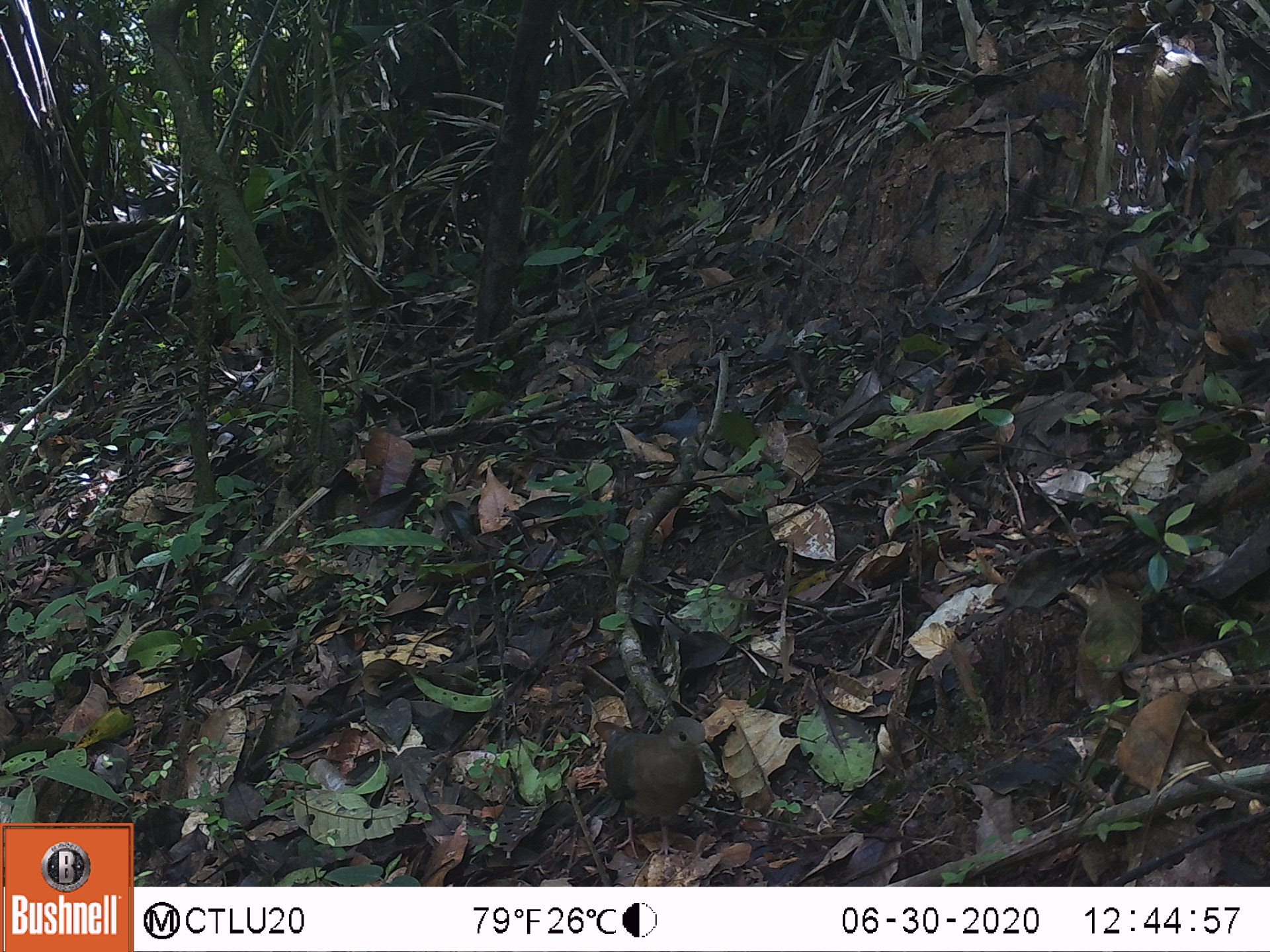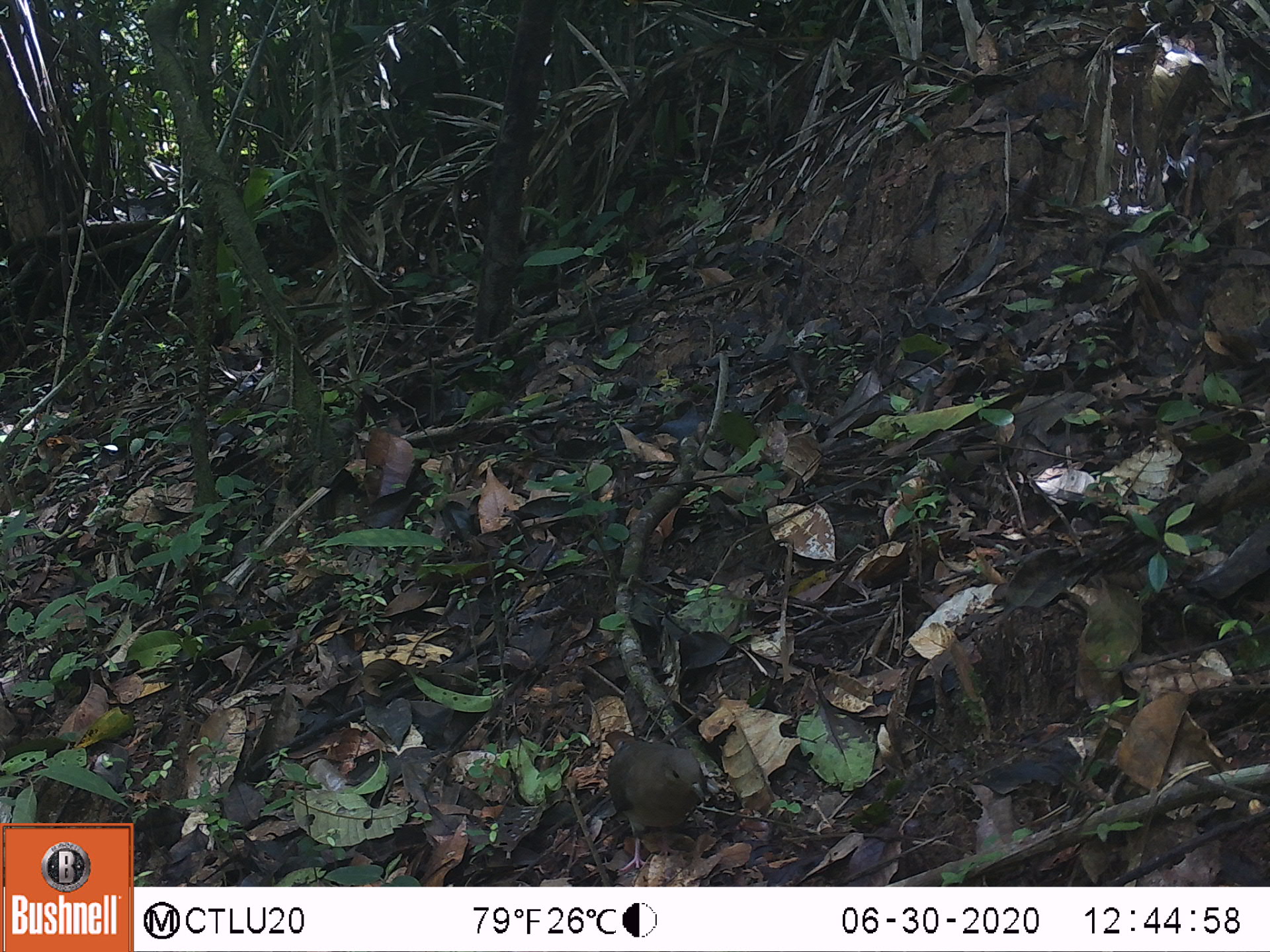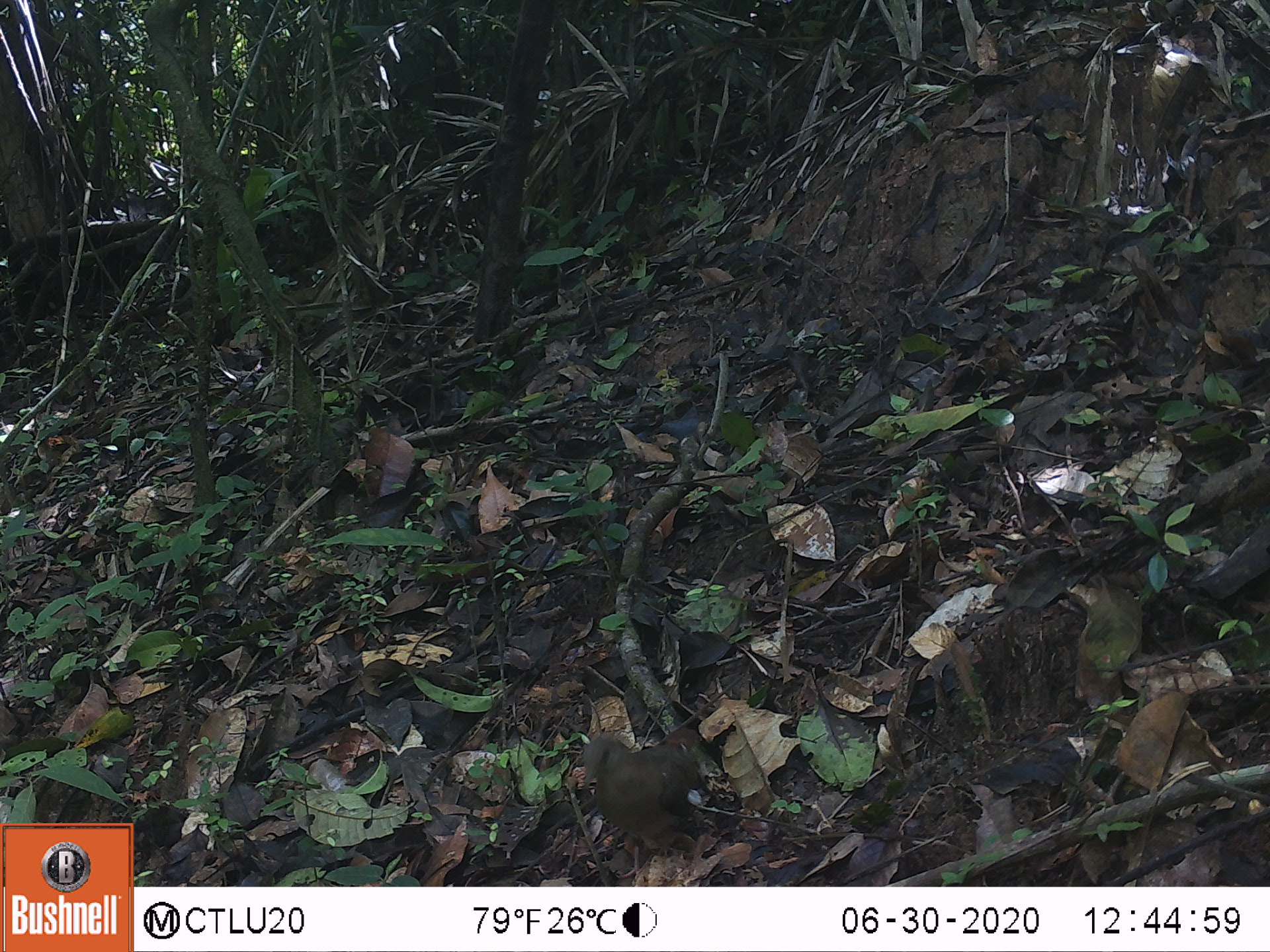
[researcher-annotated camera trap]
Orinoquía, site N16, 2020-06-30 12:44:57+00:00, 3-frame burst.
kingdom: Animalia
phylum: Chordata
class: Aves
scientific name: Aves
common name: bird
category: unknown bird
Unknown bird (bird) (Aves).